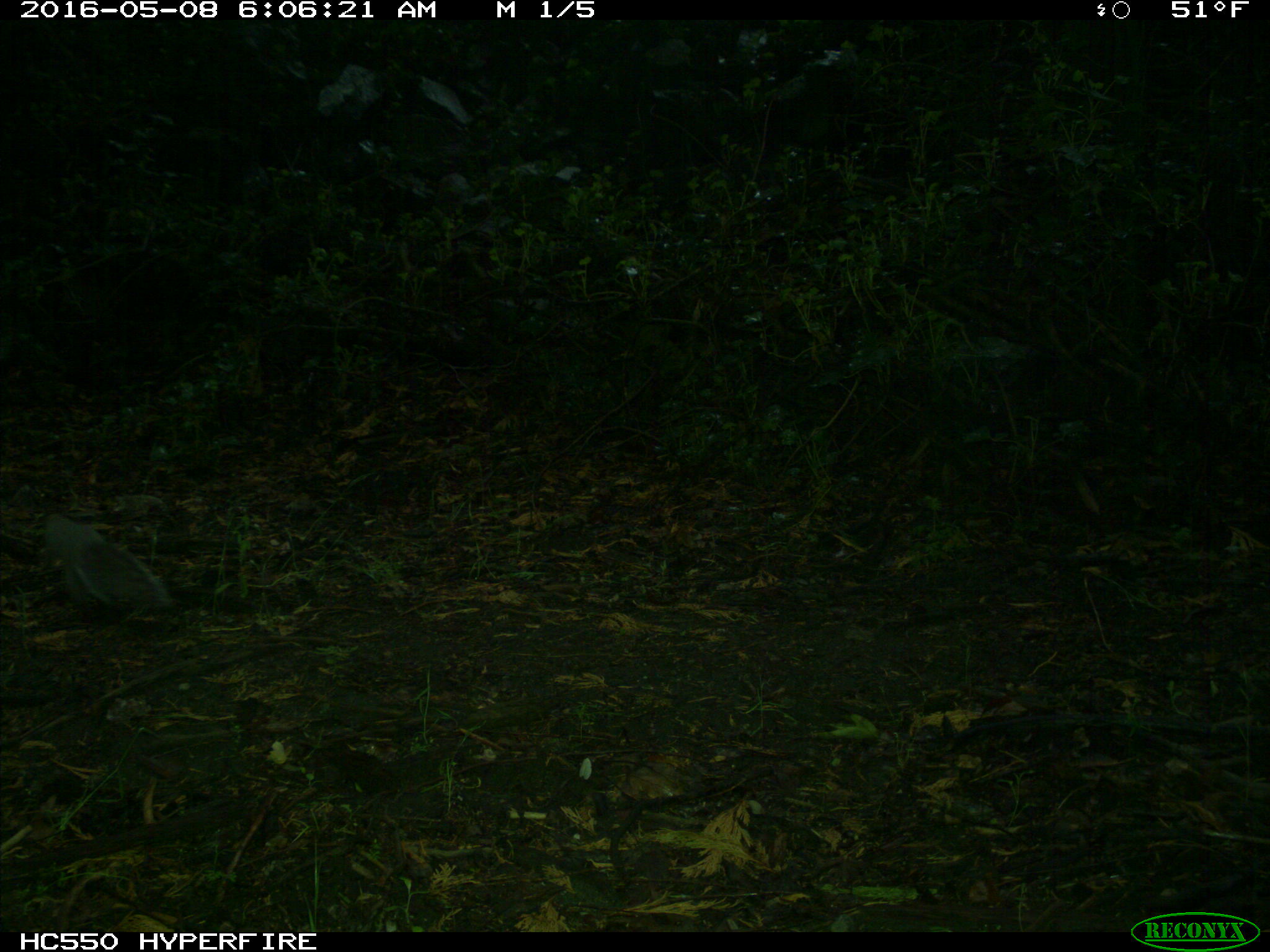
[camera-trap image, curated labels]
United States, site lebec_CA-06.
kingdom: Animalia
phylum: Chordata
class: Mammalia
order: Rodentia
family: Sciuridae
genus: Sciurus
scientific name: Sciurus carolinensis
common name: eastern gray squirrel